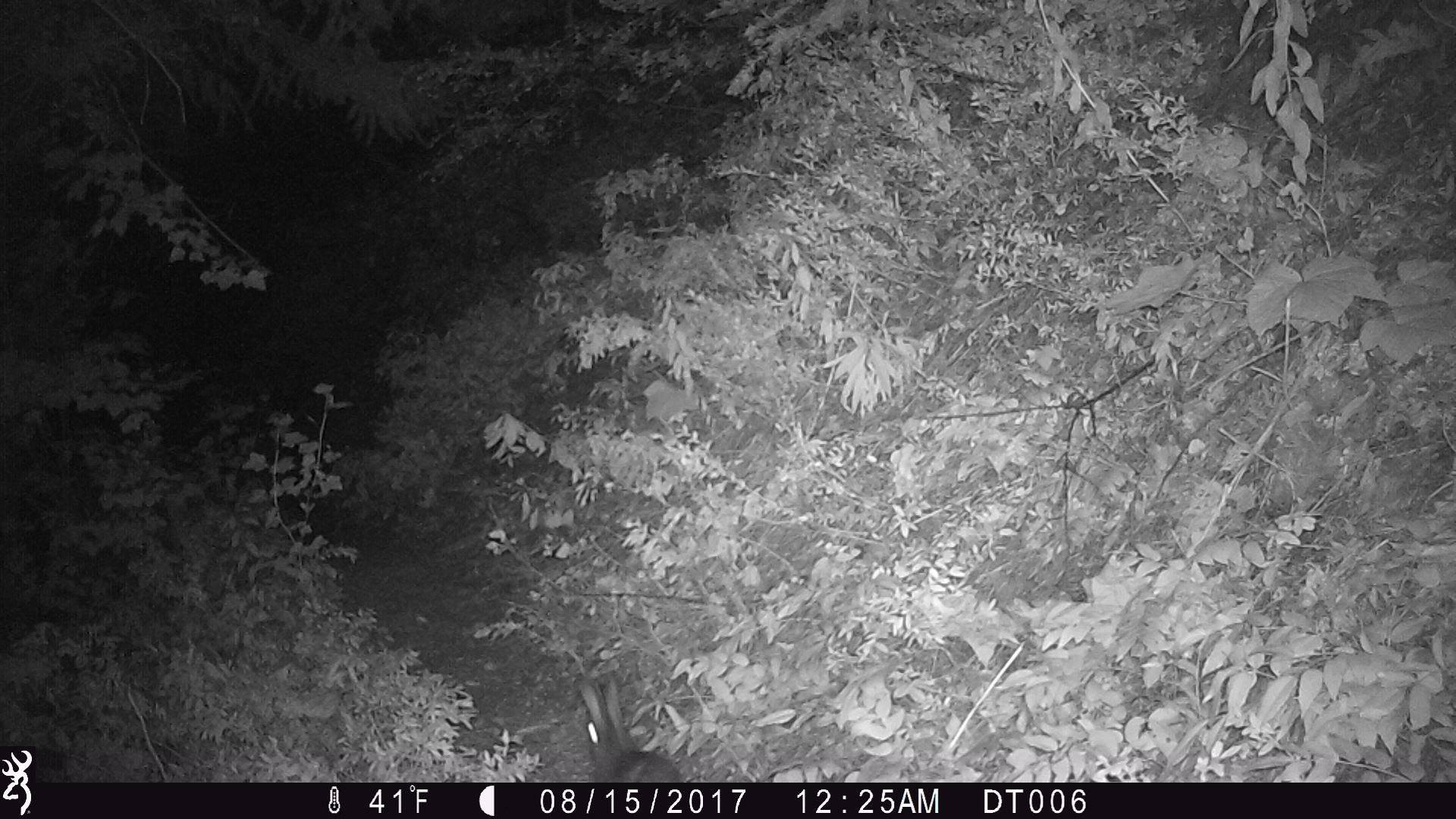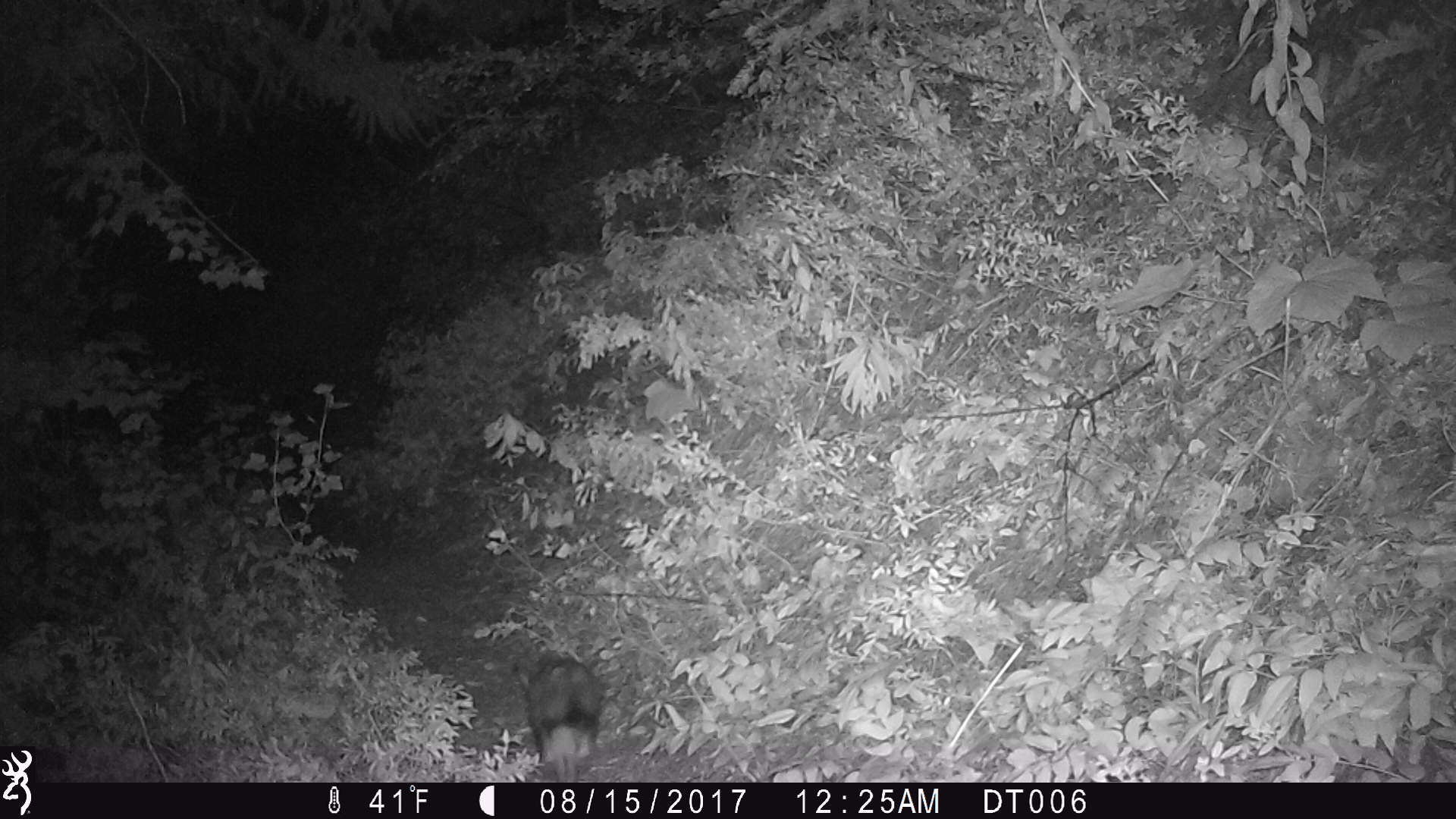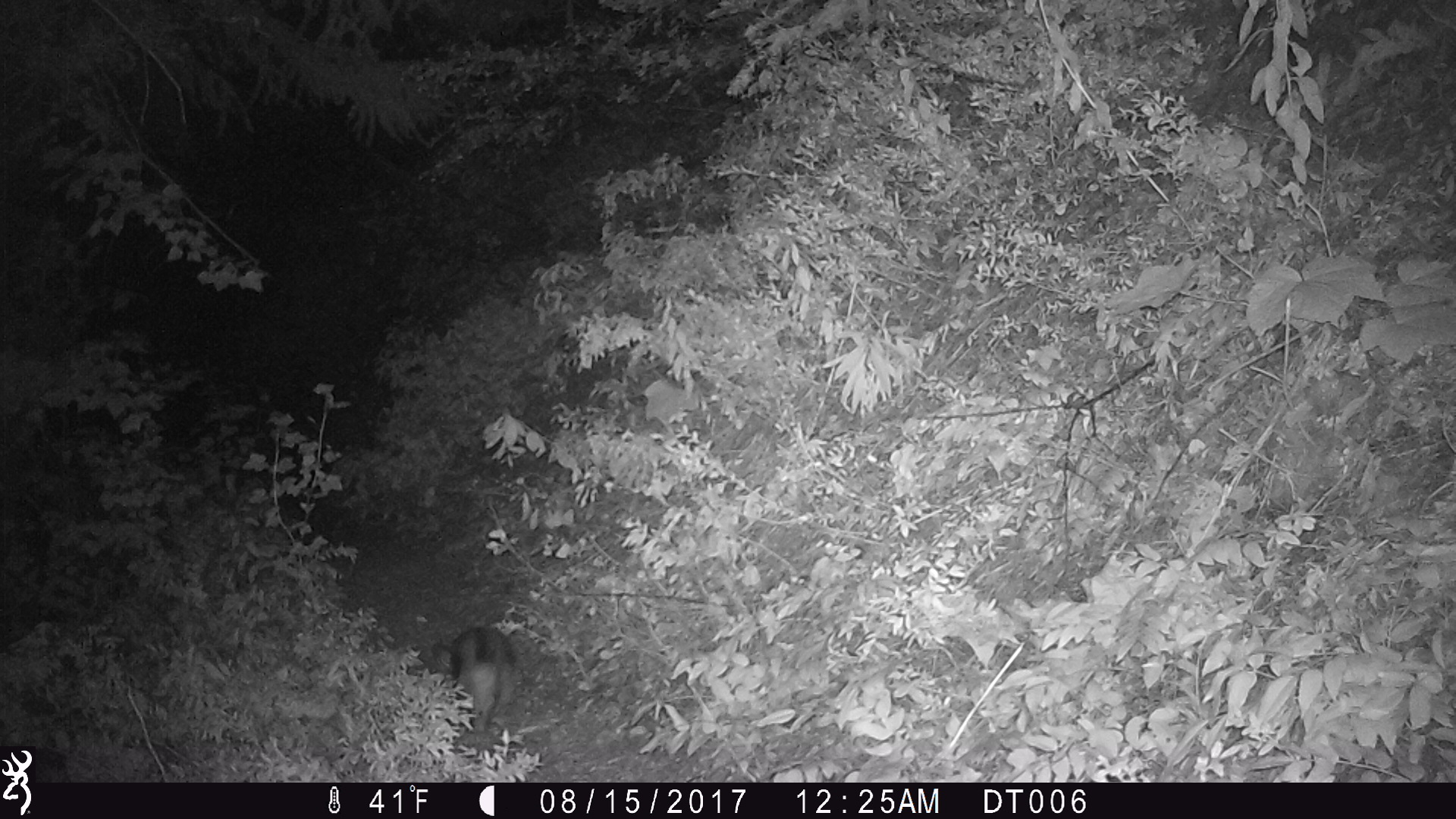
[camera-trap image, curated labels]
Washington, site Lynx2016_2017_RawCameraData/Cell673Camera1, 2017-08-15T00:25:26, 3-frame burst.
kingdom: Animalia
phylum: Chordata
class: Mammalia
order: Lagomorpha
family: Leporidae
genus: Lepus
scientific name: Lepus americanus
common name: snowshoe hare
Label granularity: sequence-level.